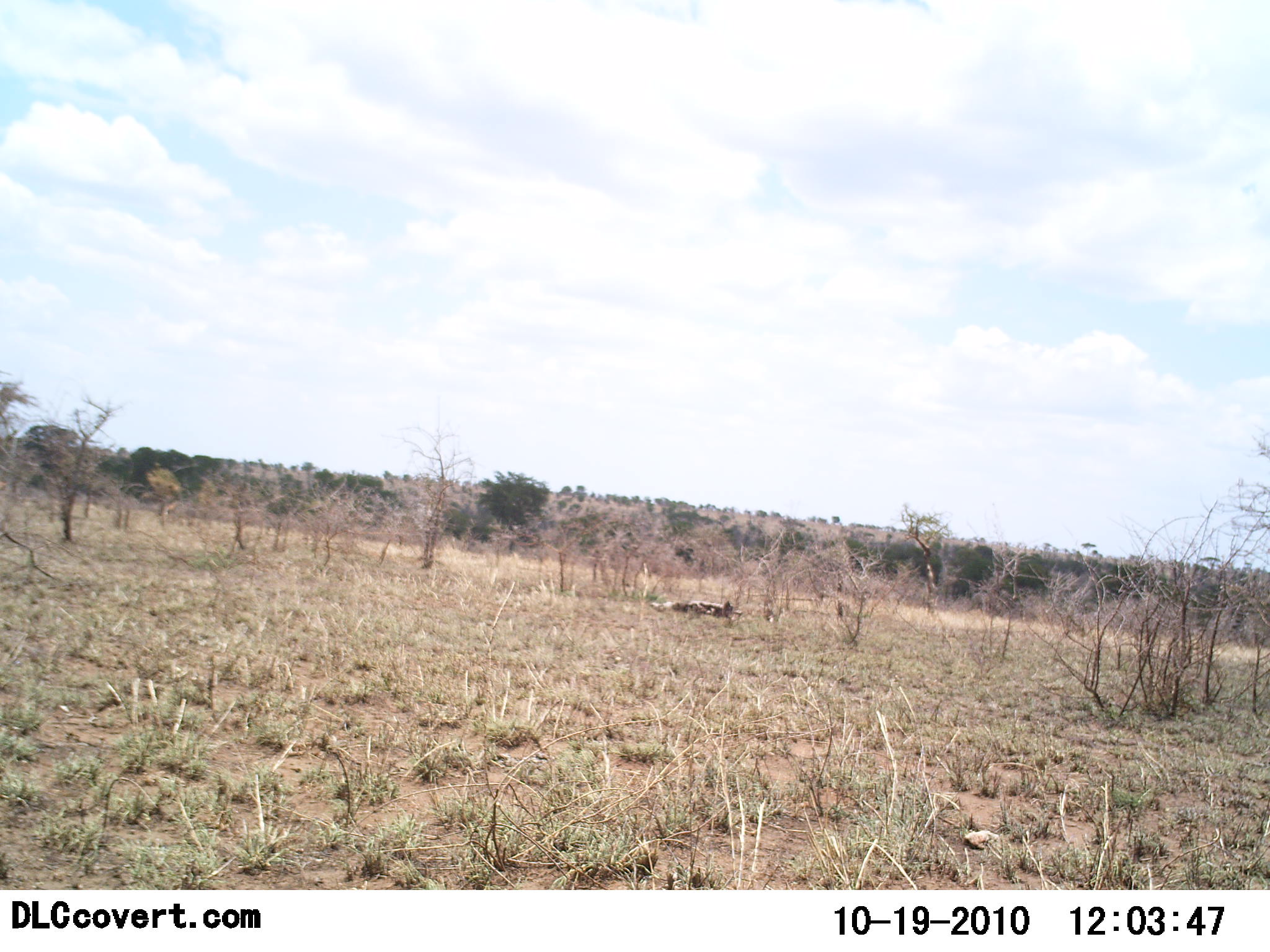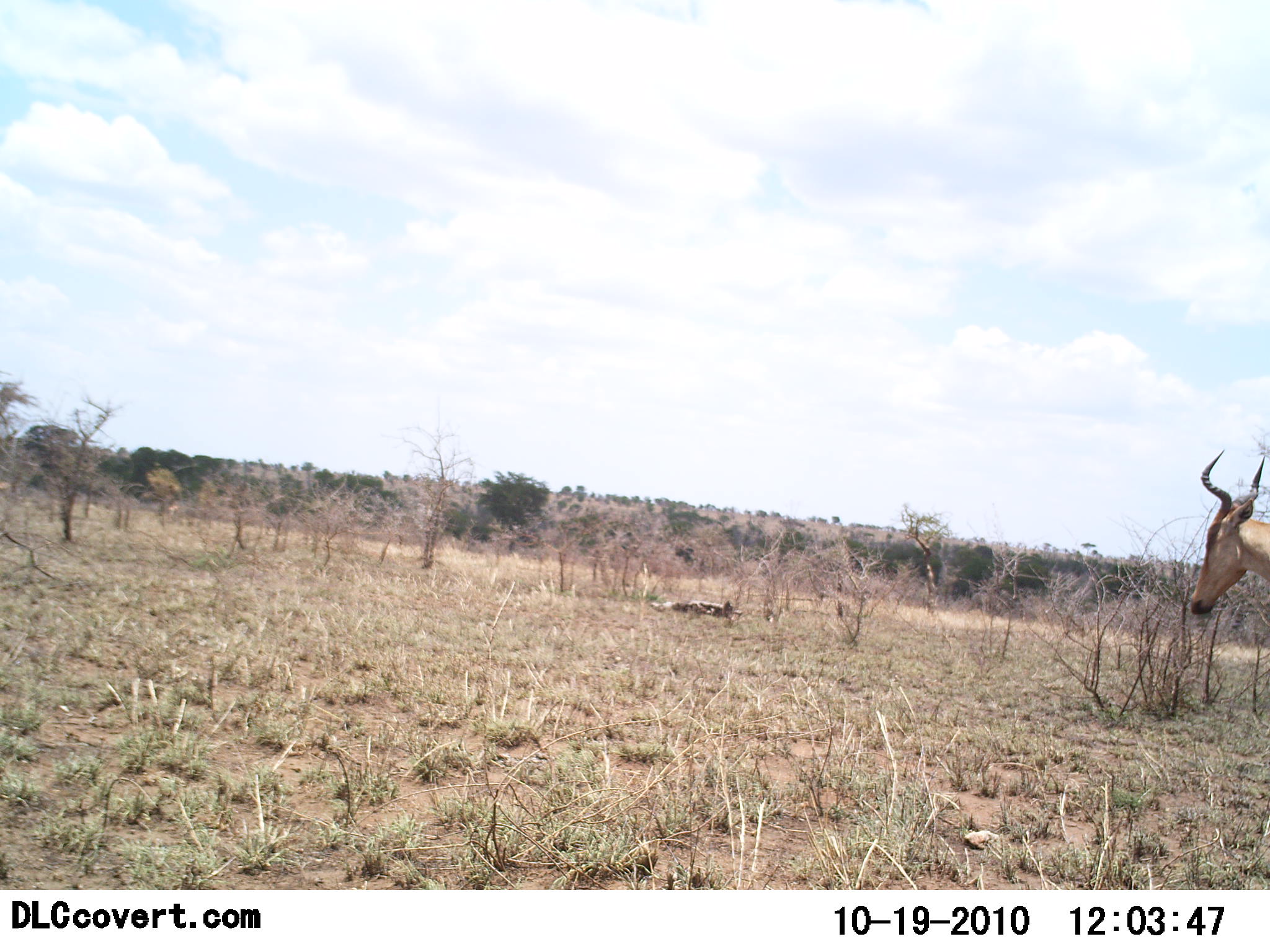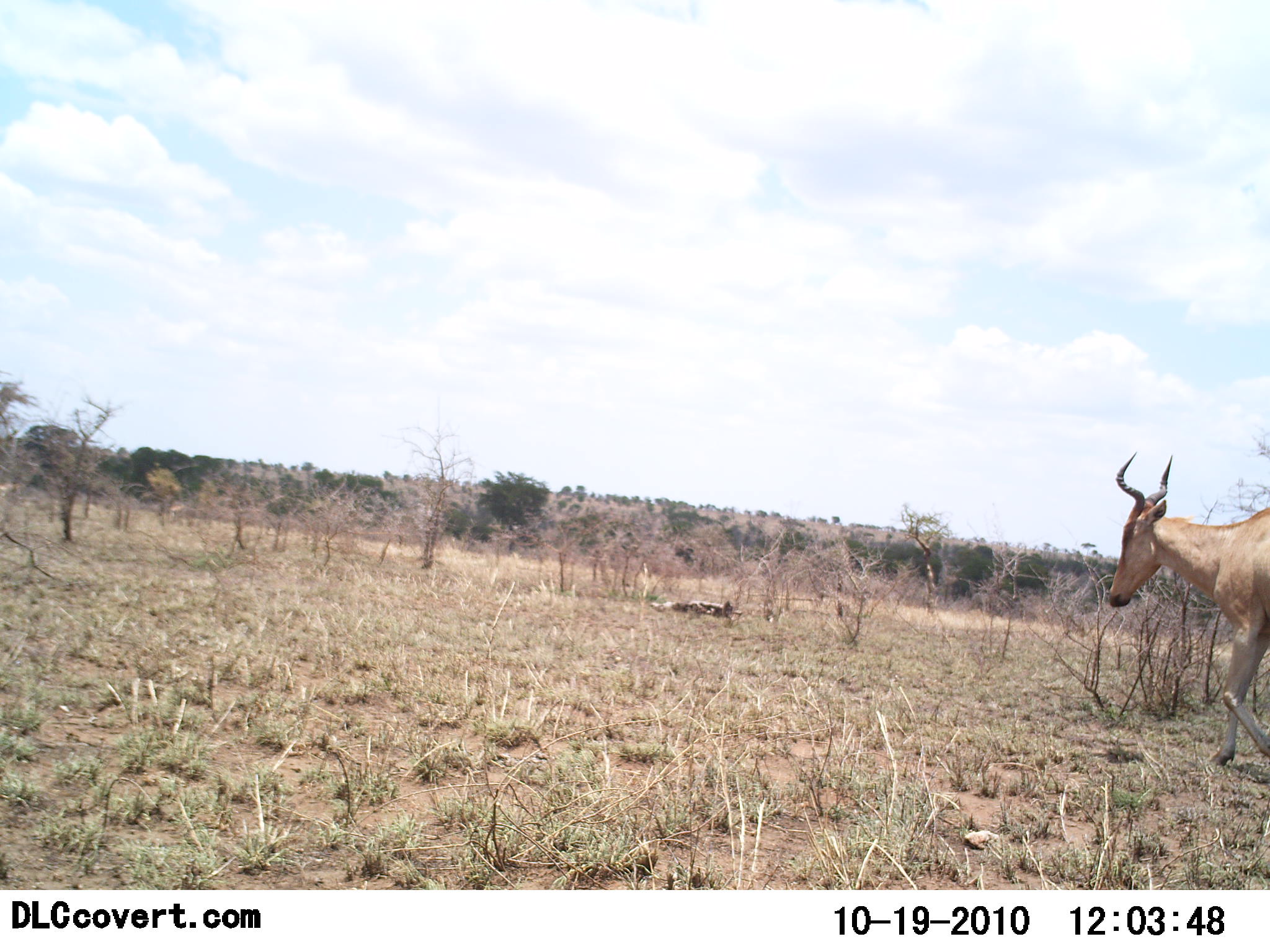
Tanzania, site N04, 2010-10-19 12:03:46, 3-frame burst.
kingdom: Animalia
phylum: Chordata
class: Mammalia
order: Artiodactyla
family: Bovidae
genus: Alcelaphus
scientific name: Alcelaphus buselaphus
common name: hartebeest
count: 1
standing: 5%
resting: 0%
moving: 95%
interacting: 0%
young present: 0%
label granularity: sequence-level